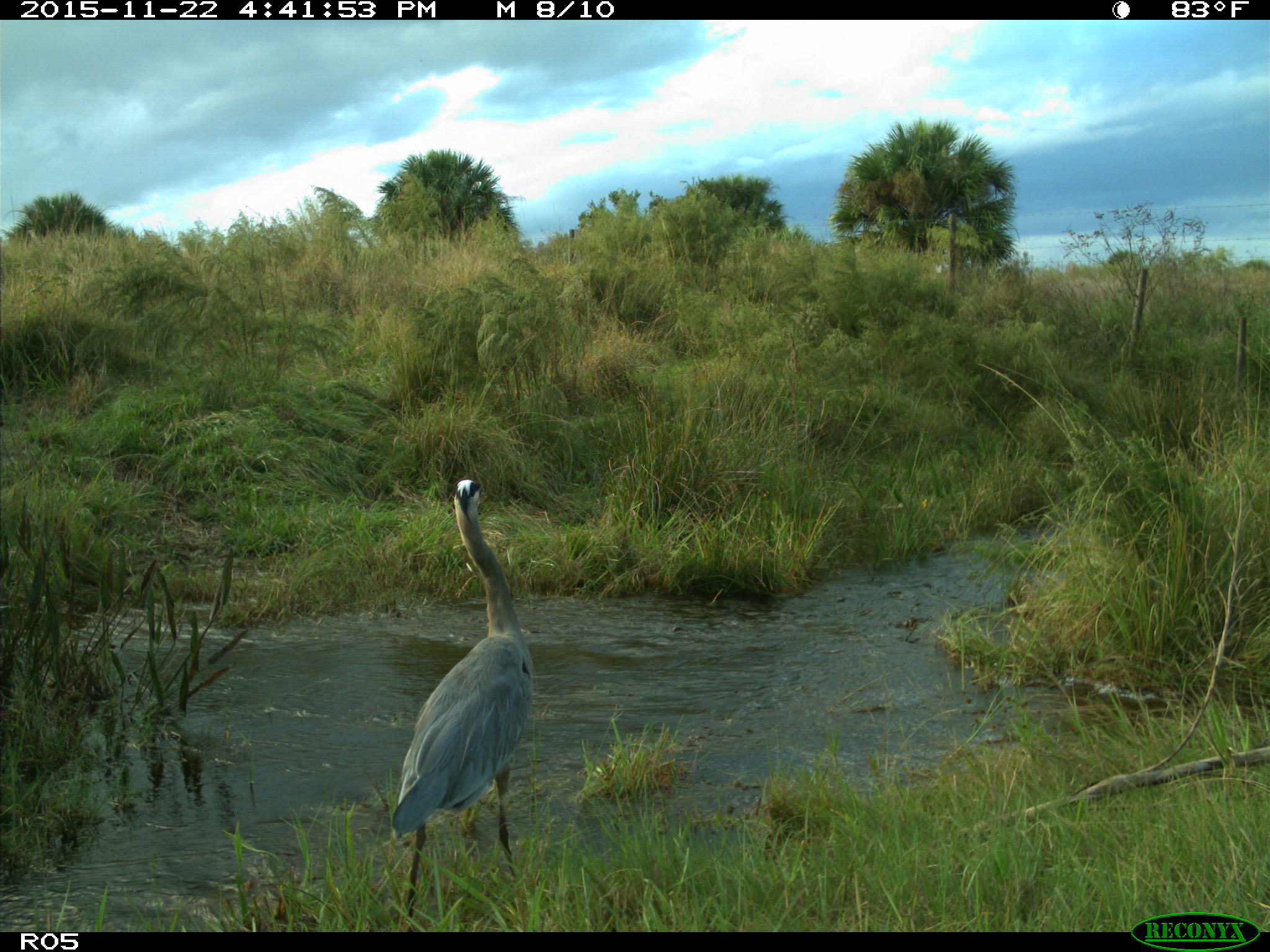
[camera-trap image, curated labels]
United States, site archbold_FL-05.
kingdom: Animalia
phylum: Chordata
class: Aves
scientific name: Aves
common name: birds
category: unidentified bird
Unidentified bird (birds) (Aves).